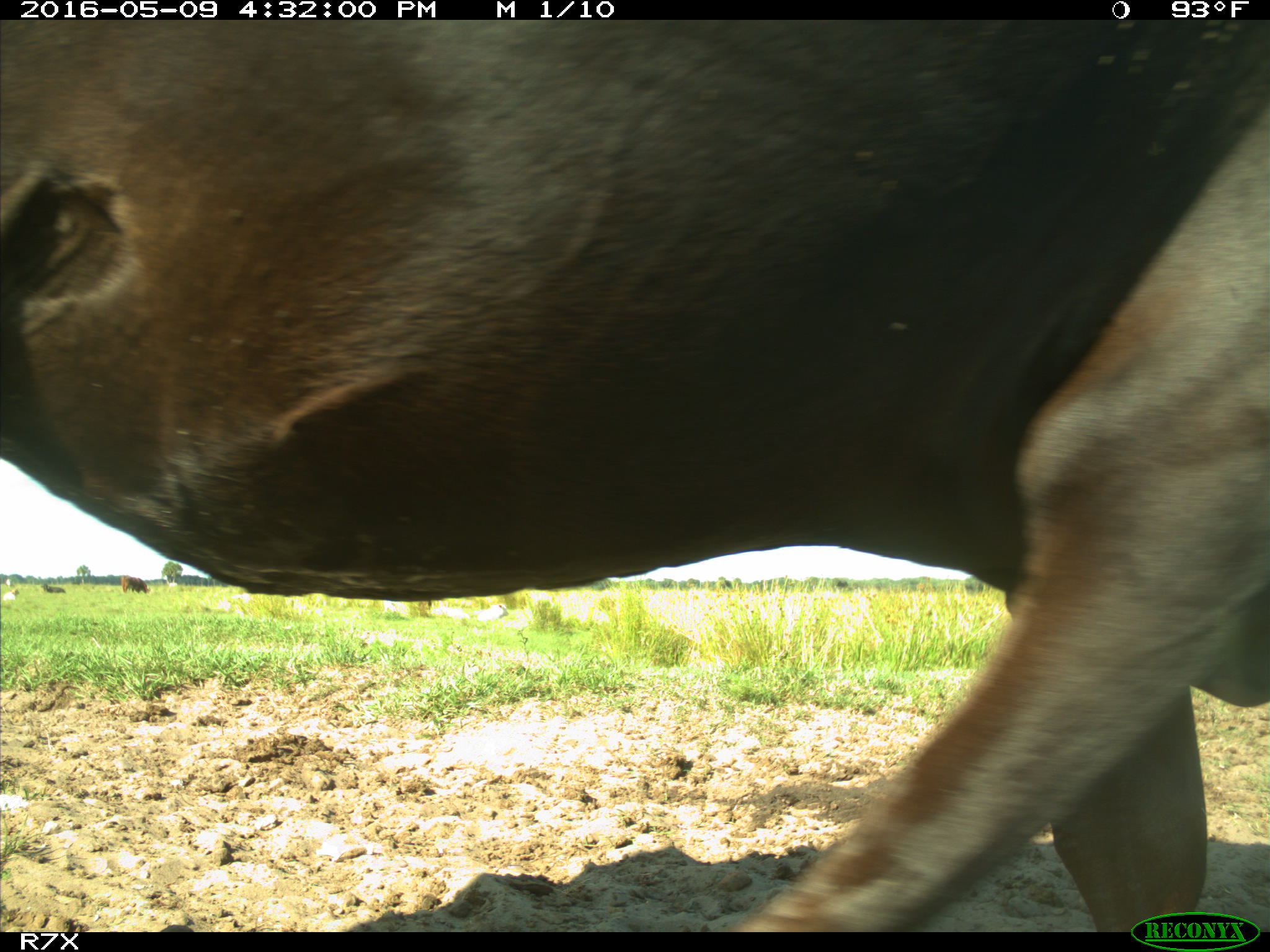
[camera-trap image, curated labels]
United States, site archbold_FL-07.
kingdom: Animalia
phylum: Chordata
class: Mammalia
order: Artiodactyla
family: Bovidae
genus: Bos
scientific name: Bos taurus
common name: domestic cow